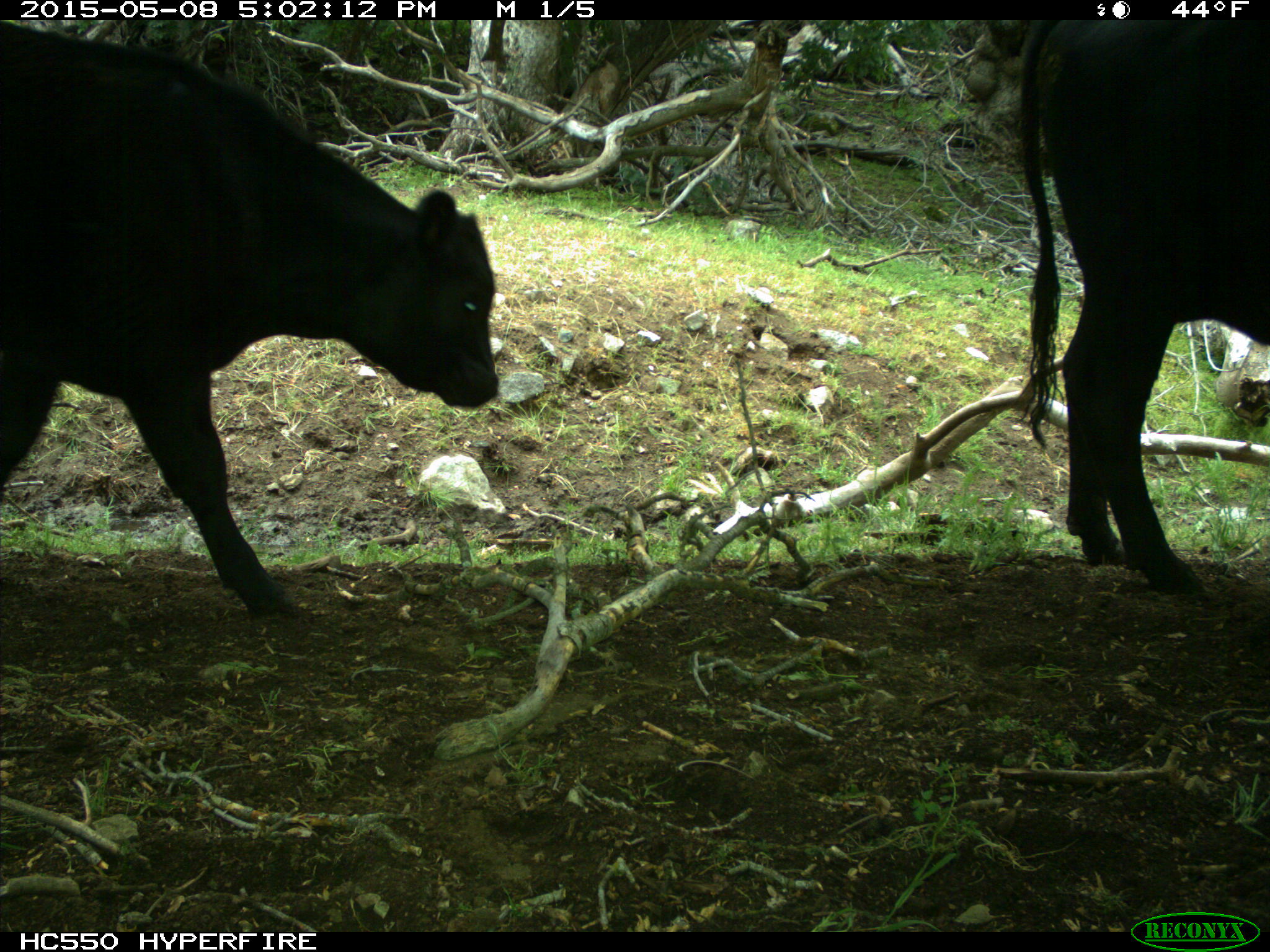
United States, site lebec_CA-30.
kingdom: Animalia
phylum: Chordata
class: Mammalia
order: Artiodactyla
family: Bovidae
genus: Bos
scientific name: Bos taurus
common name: domestic cow